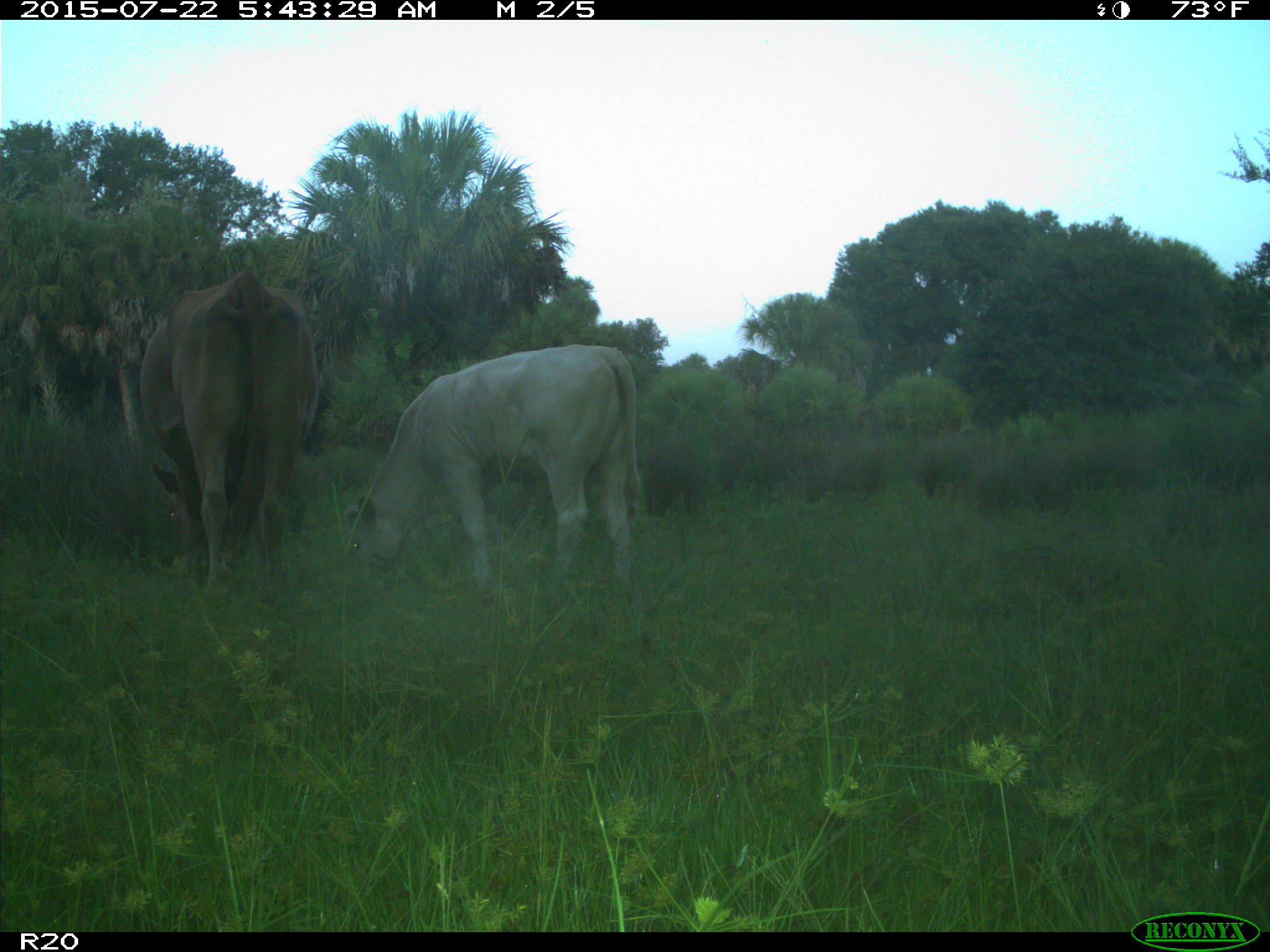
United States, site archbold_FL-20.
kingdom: Animalia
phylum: Chordata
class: Mammalia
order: Artiodactyla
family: Bovidae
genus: Bos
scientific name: Bos taurus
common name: domestic cow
Bos taurus (domestic cow).